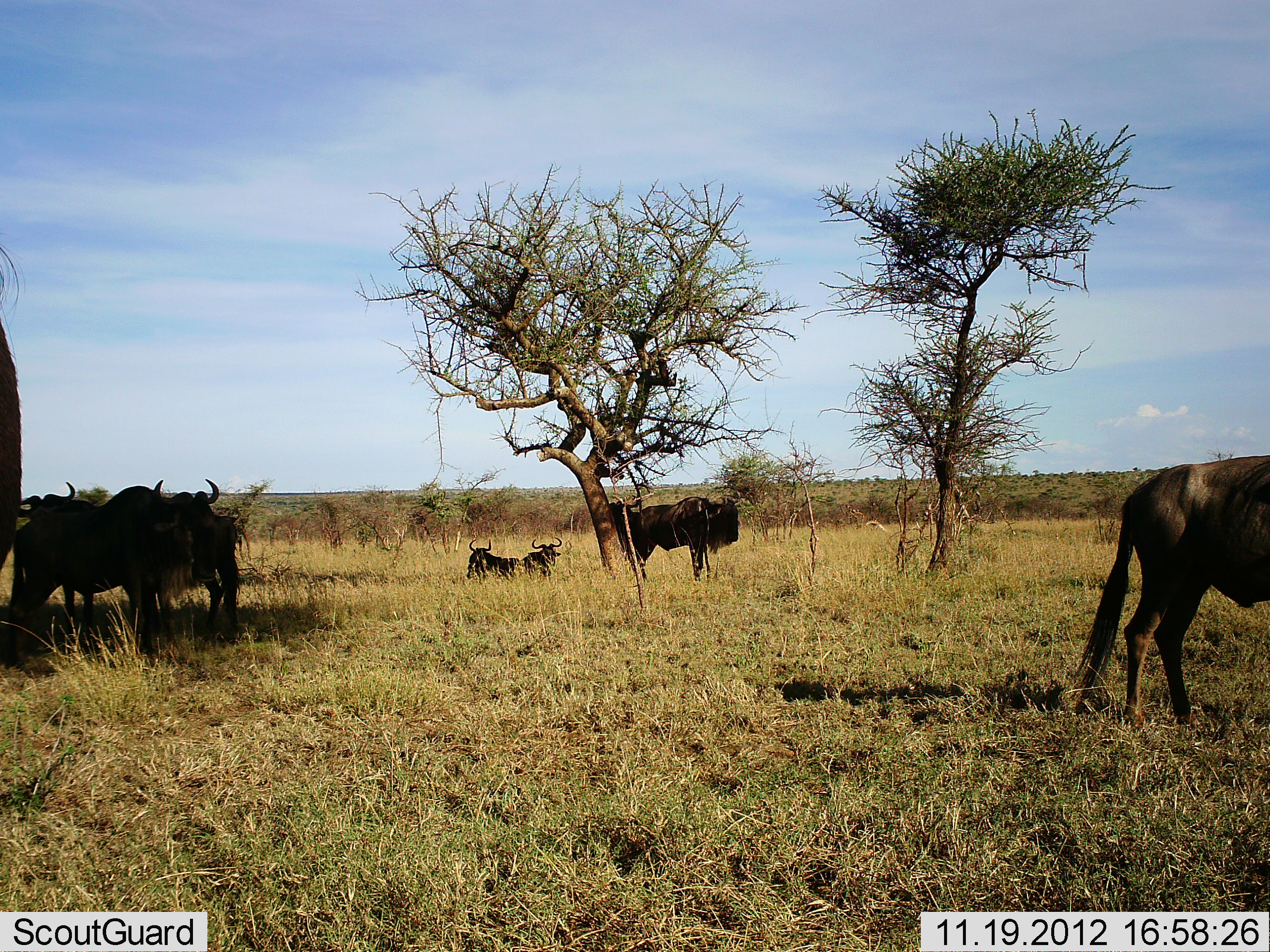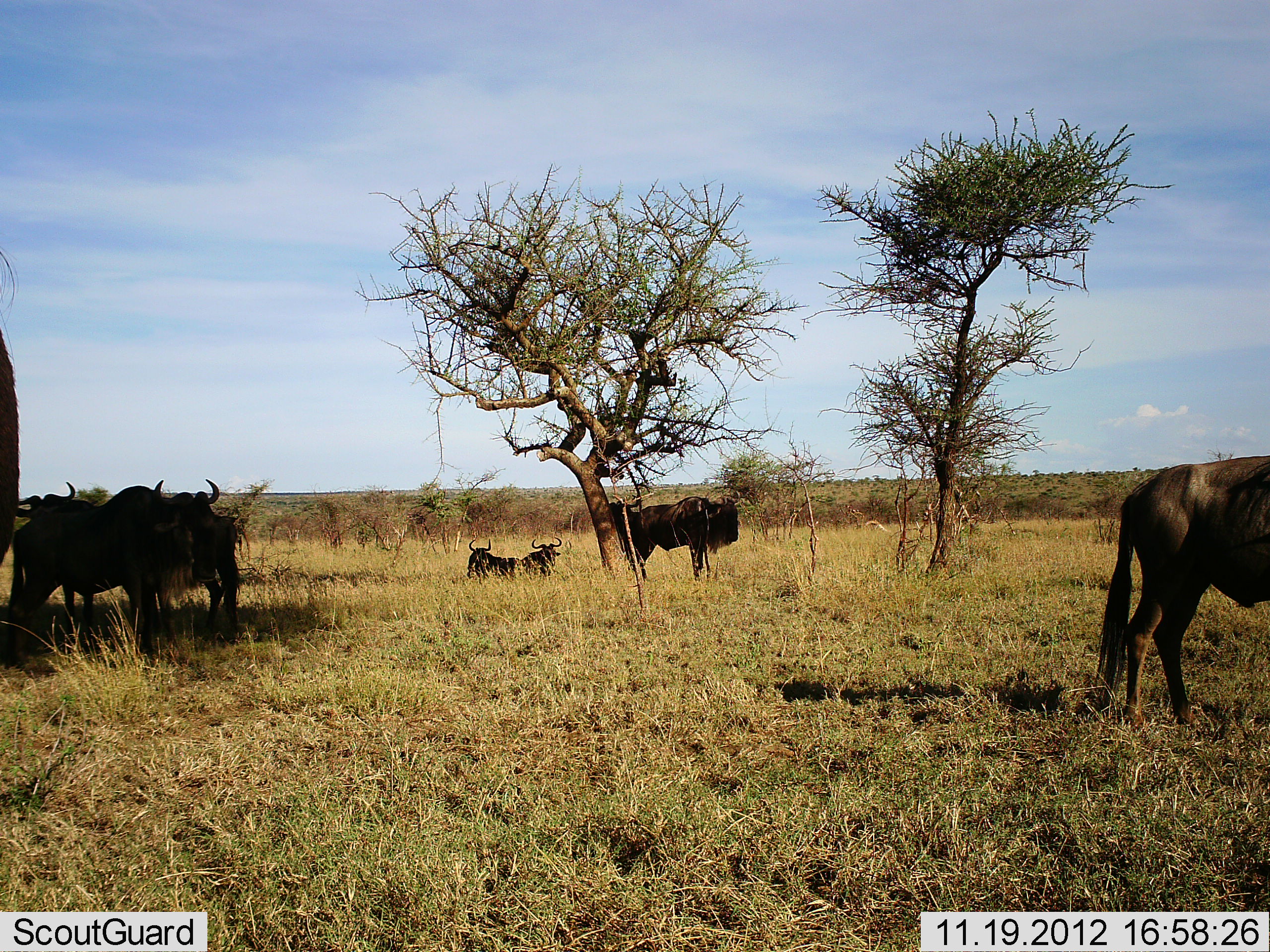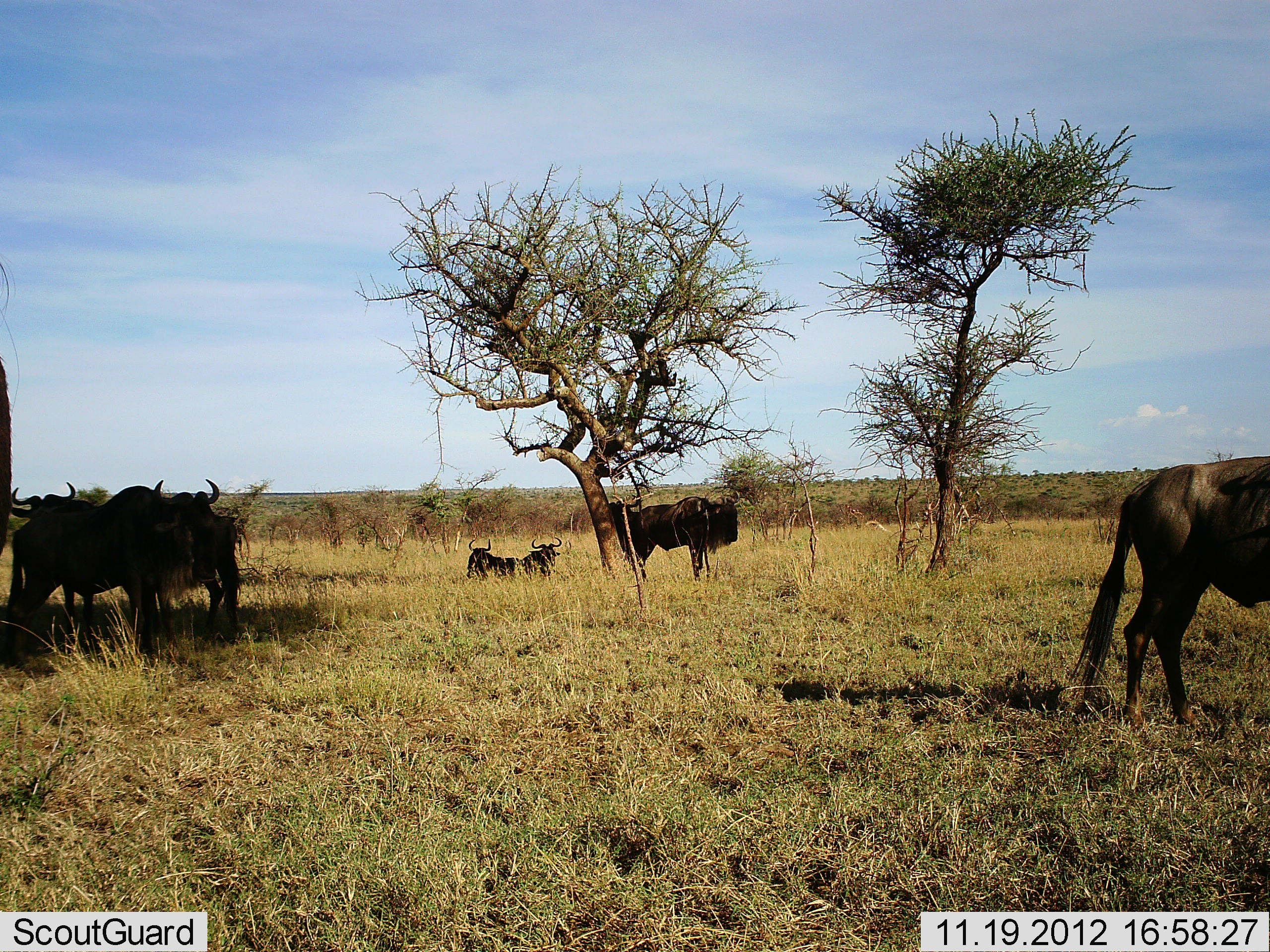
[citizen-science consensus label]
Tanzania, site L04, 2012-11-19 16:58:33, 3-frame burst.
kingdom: Animalia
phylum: Chordata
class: Mammalia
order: Artiodactyla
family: Bovidae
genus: Connochaetes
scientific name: Connochaetes taurinus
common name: blue wildebeest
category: wildebeest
Wildebeest (blue wildebeest) (Connochaetes taurinus), count 7. Behavior (volunteer vote fractions): standing 90%, resting 100%, moving 0%, interacting 0%. Young present (vote fraction): 0%. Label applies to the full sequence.